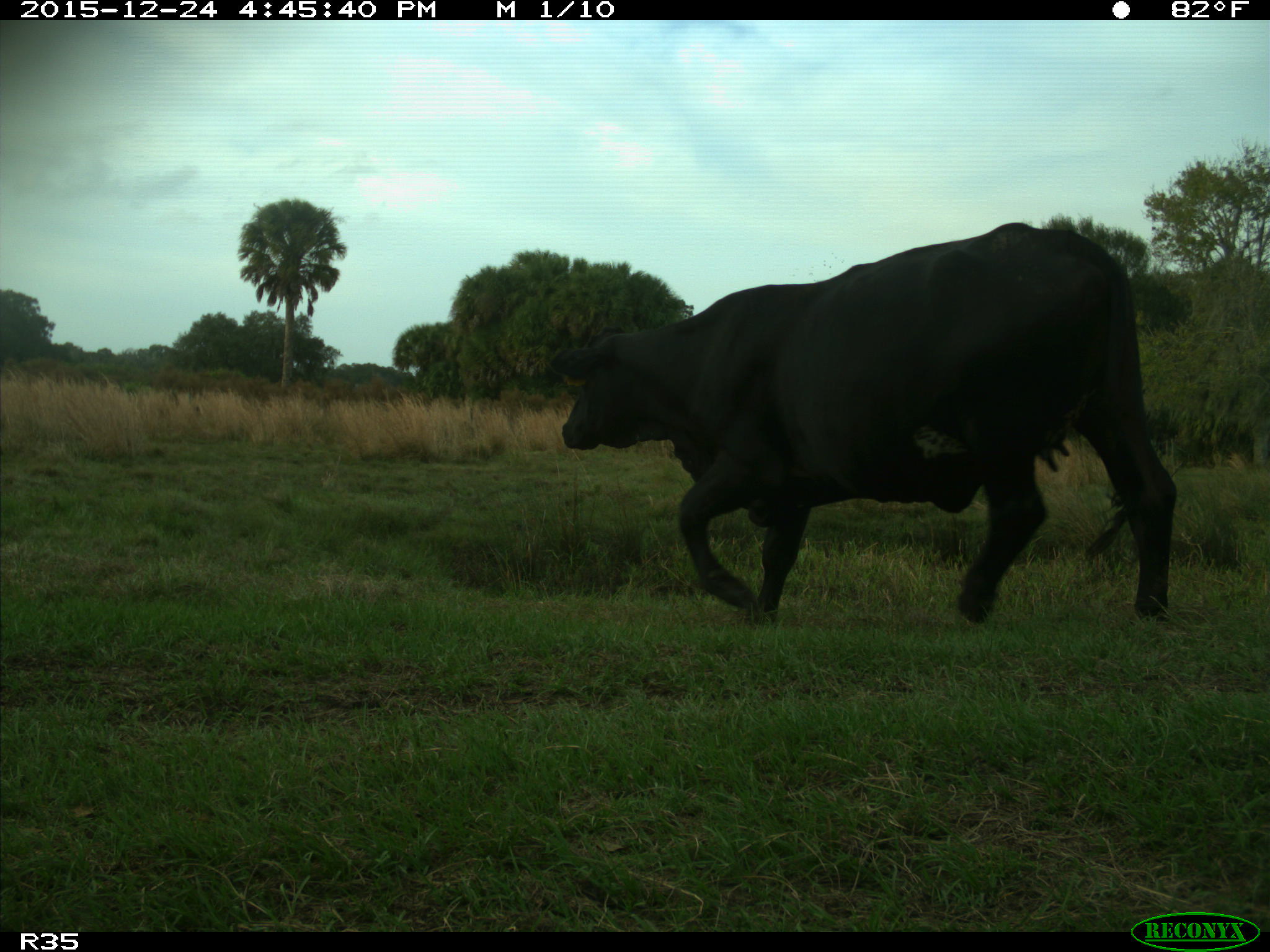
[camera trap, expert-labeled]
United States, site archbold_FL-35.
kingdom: Animalia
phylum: Chordata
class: Mammalia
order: Artiodactyla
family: Bovidae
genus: Bos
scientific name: Bos taurus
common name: domestic cow